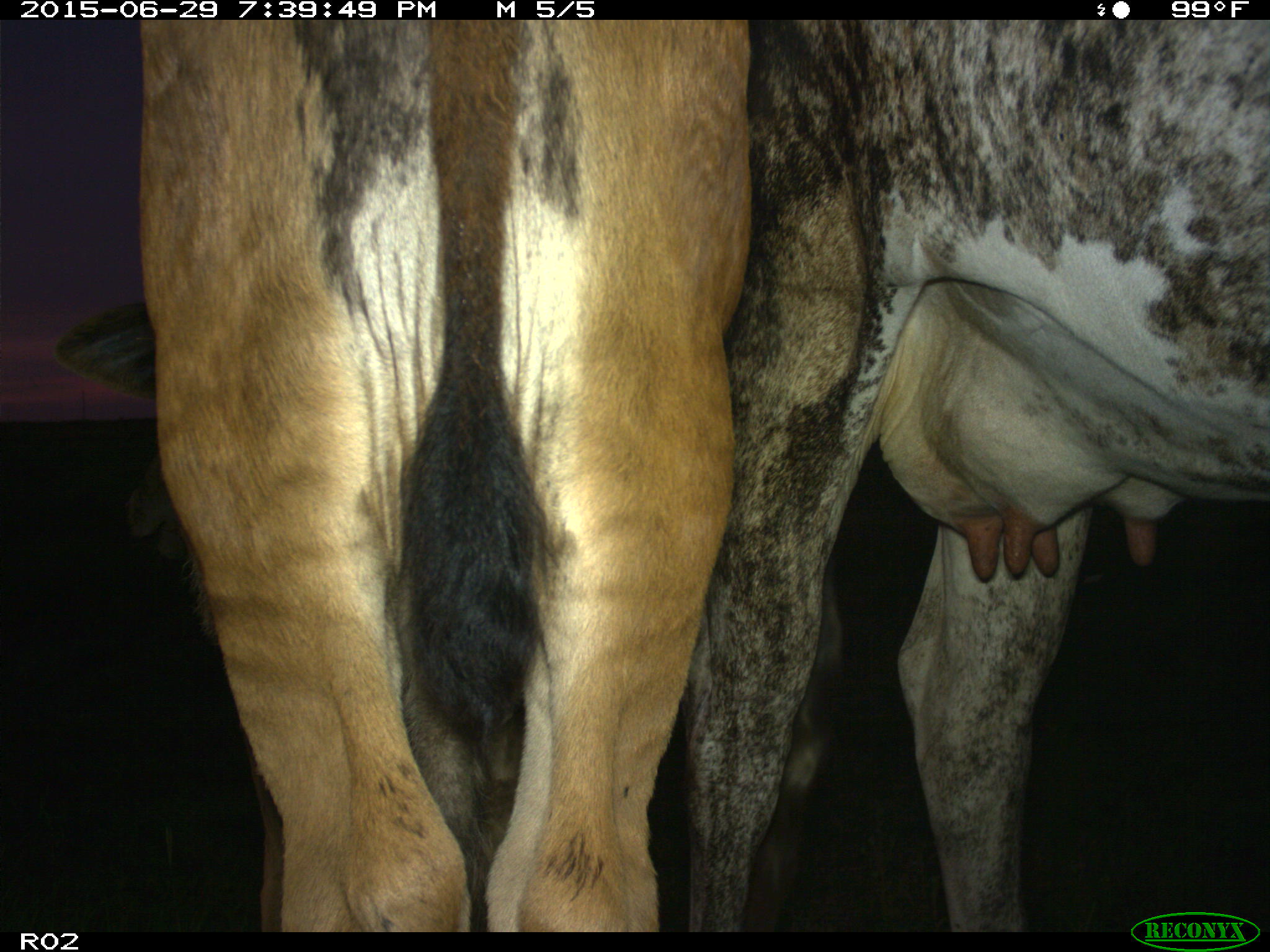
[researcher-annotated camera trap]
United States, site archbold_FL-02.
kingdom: Animalia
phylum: Chordata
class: Mammalia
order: Artiodactyla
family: Bovidae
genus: Bos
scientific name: Bos taurus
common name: domestic cow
Bos taurus (domestic cow).